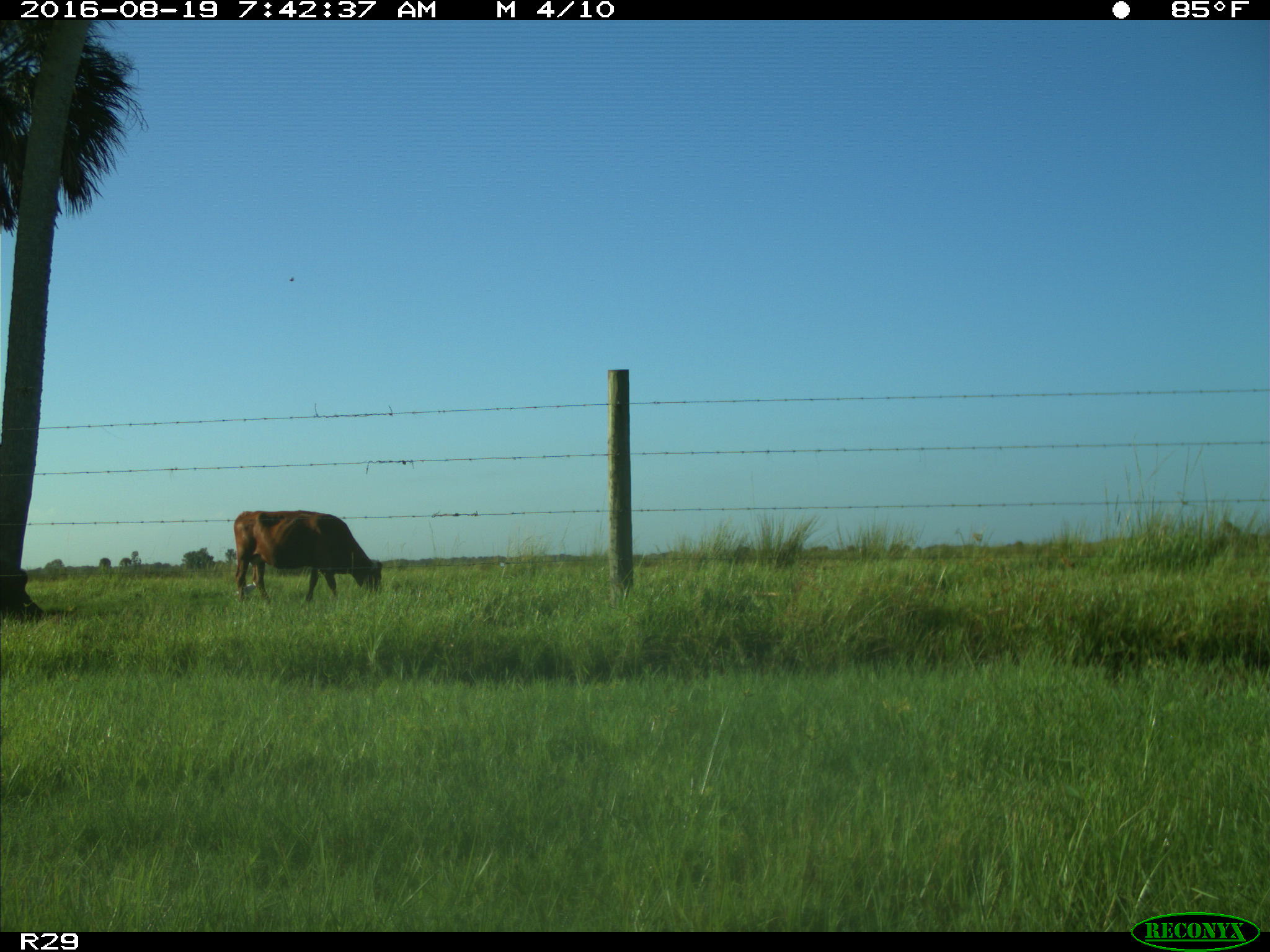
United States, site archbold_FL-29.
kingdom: Animalia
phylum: Chordata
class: Mammalia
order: Artiodactyla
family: Bovidae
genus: Bos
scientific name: Bos taurus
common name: domestic cow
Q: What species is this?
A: Bos taurus (domestic cow).